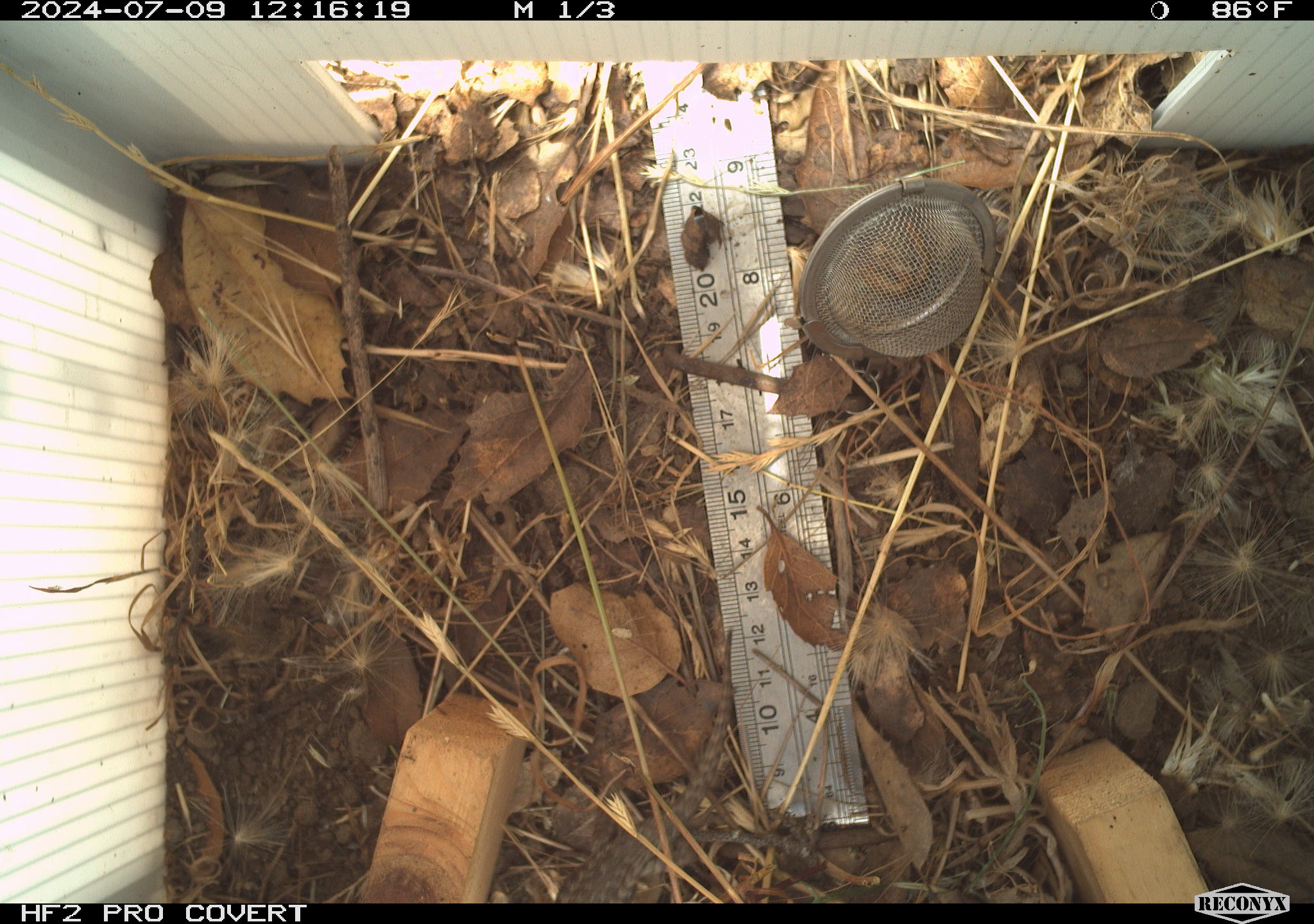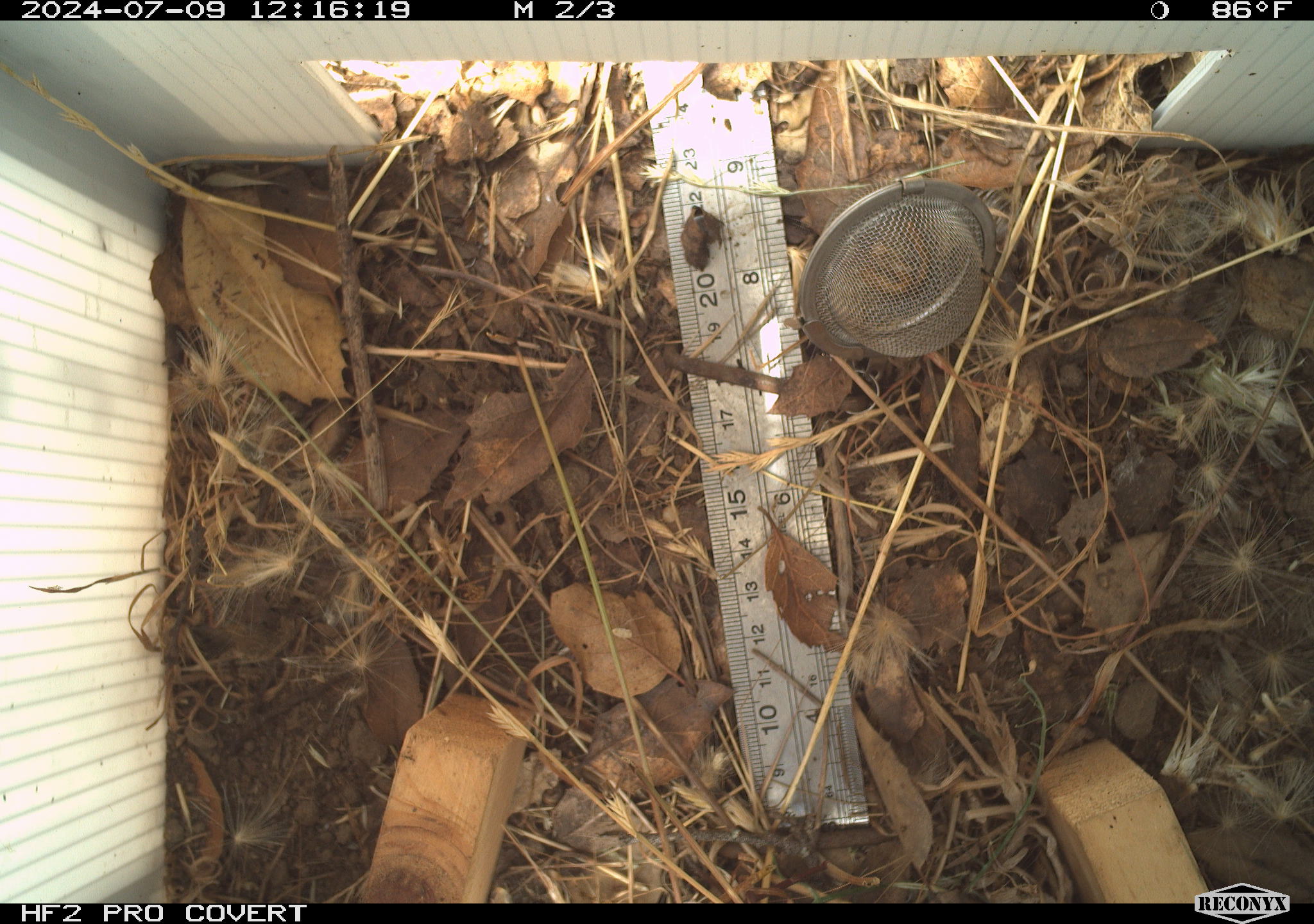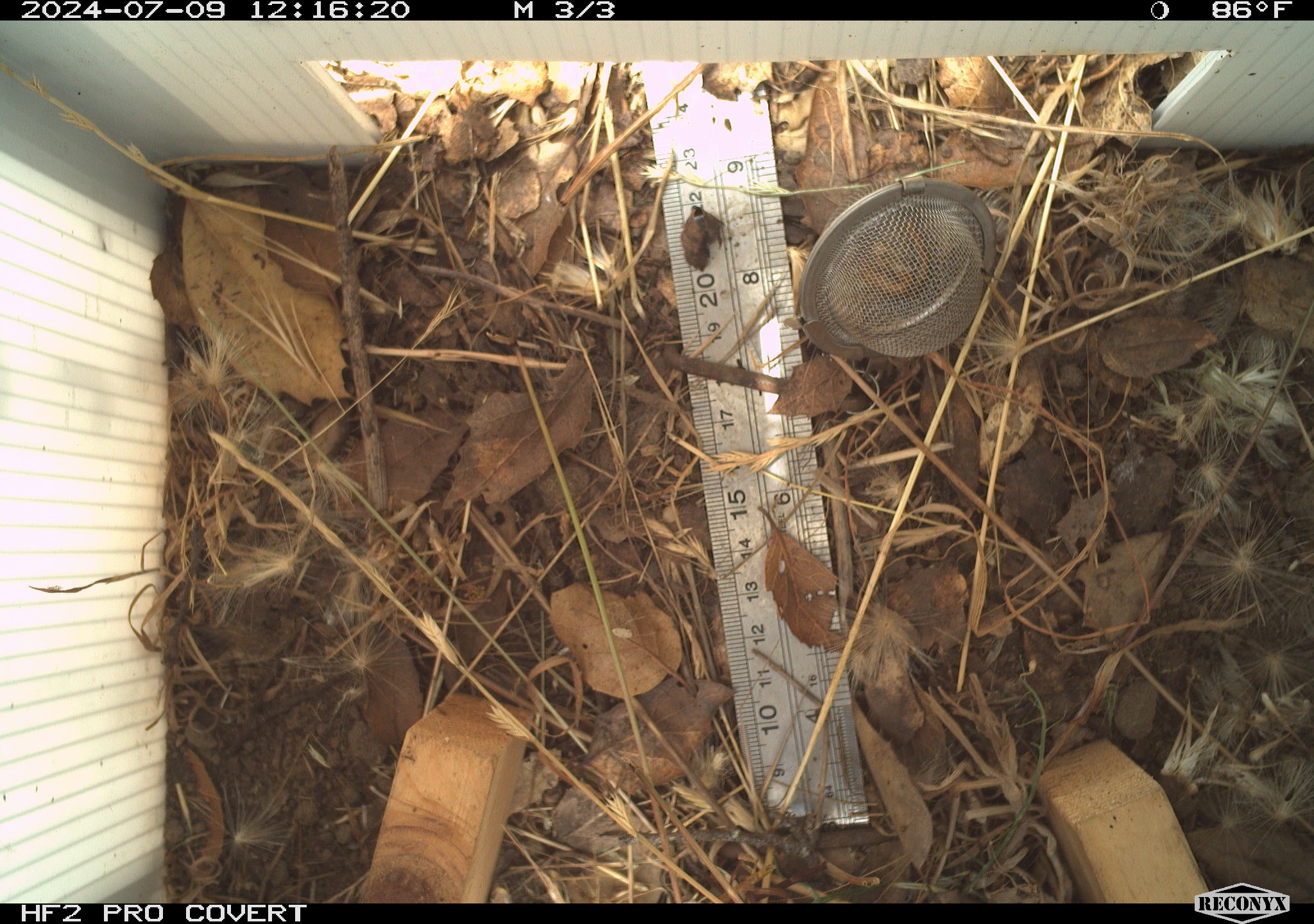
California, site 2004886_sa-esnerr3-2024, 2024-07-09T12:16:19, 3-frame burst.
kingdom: Animalia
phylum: Chordata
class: Reptilia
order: Squamata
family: Phrynosomatidae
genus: Sceloporus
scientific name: Sceloporus occidentalis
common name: western fence lizard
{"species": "western fence lizard (Sceloporus occidentalis)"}